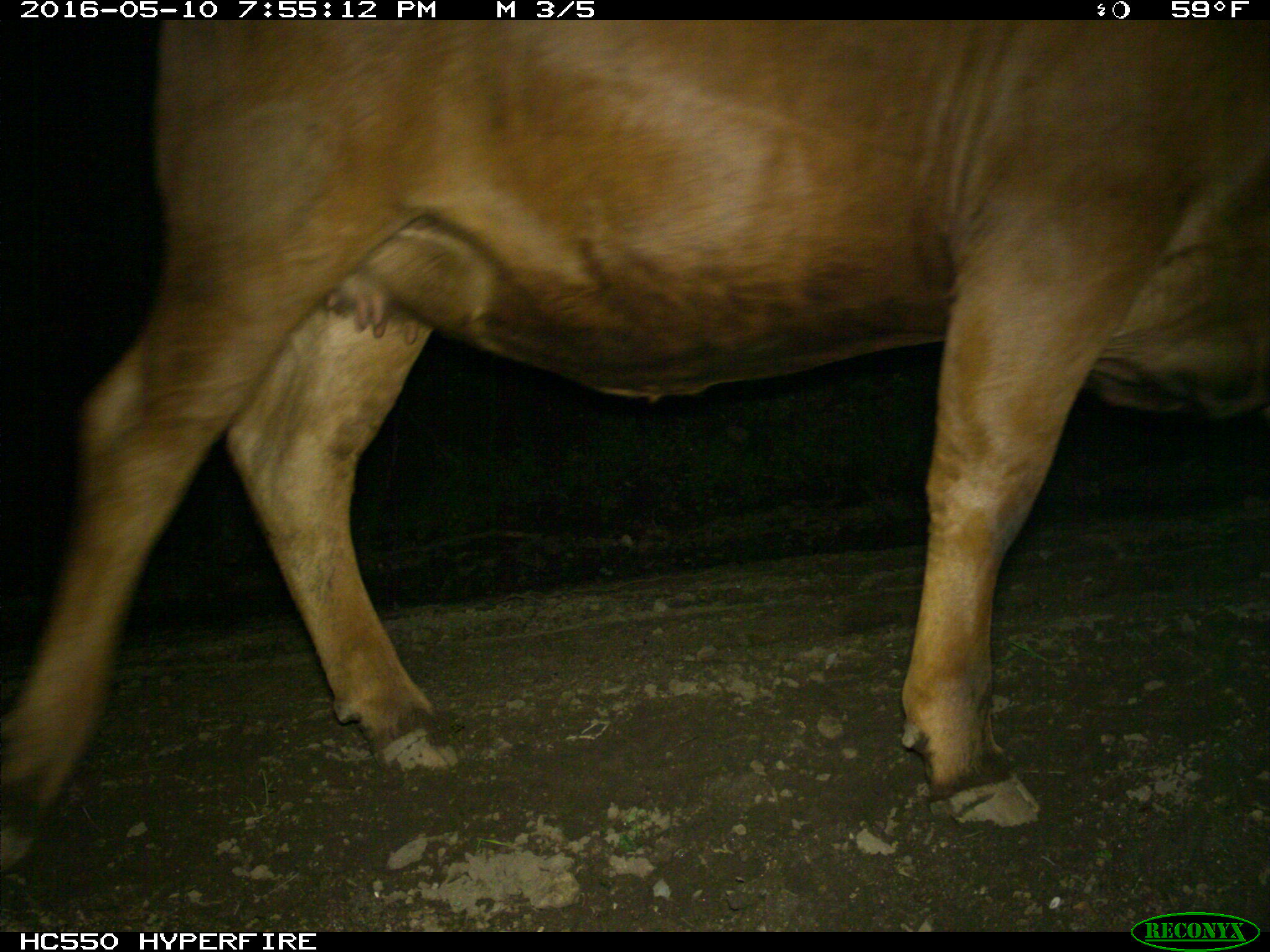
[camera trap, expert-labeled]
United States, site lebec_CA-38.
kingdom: Animalia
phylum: Chordata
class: Mammalia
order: Artiodactyla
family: Bovidae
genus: Bos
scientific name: Bos taurus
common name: domestic cow